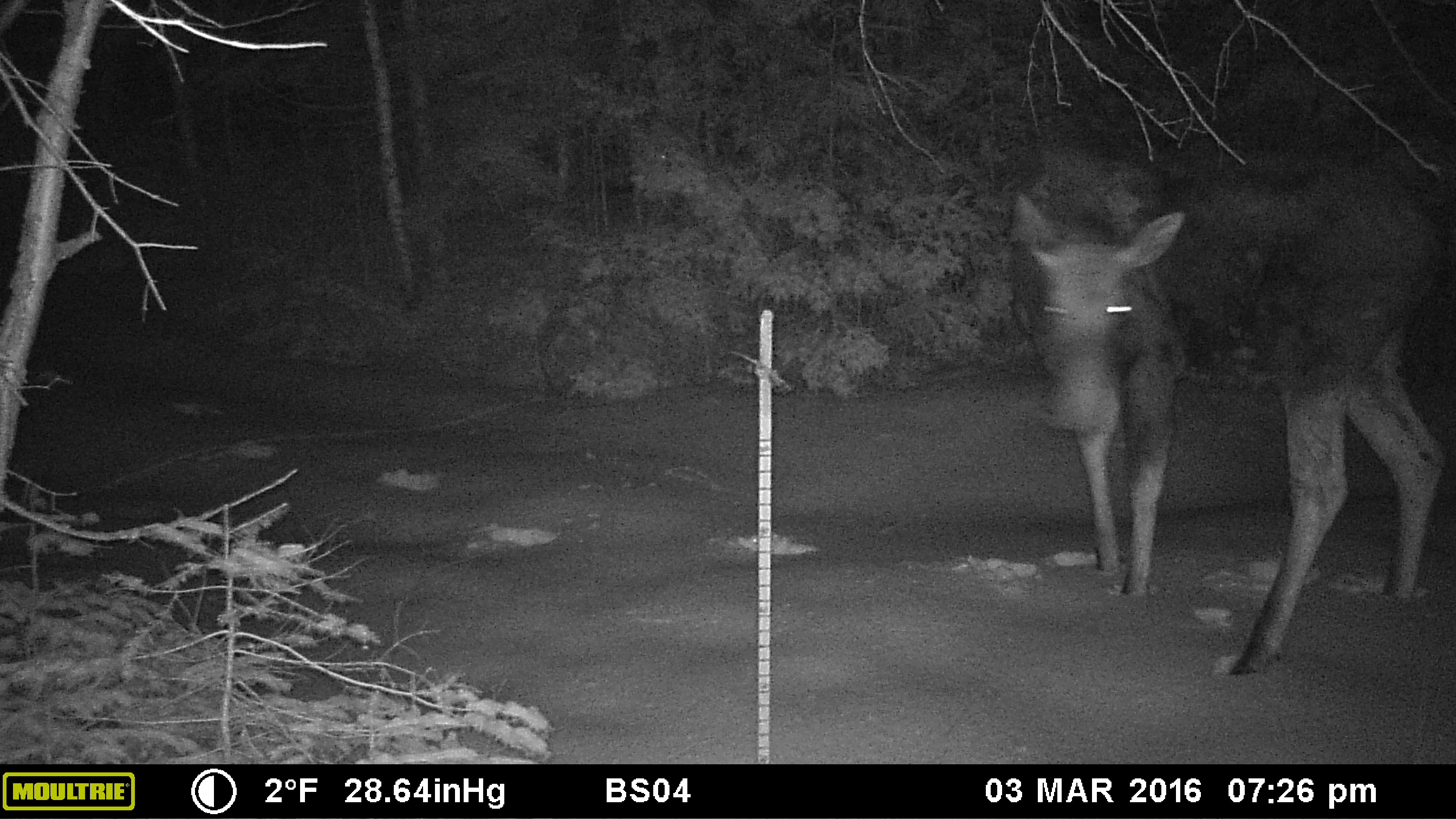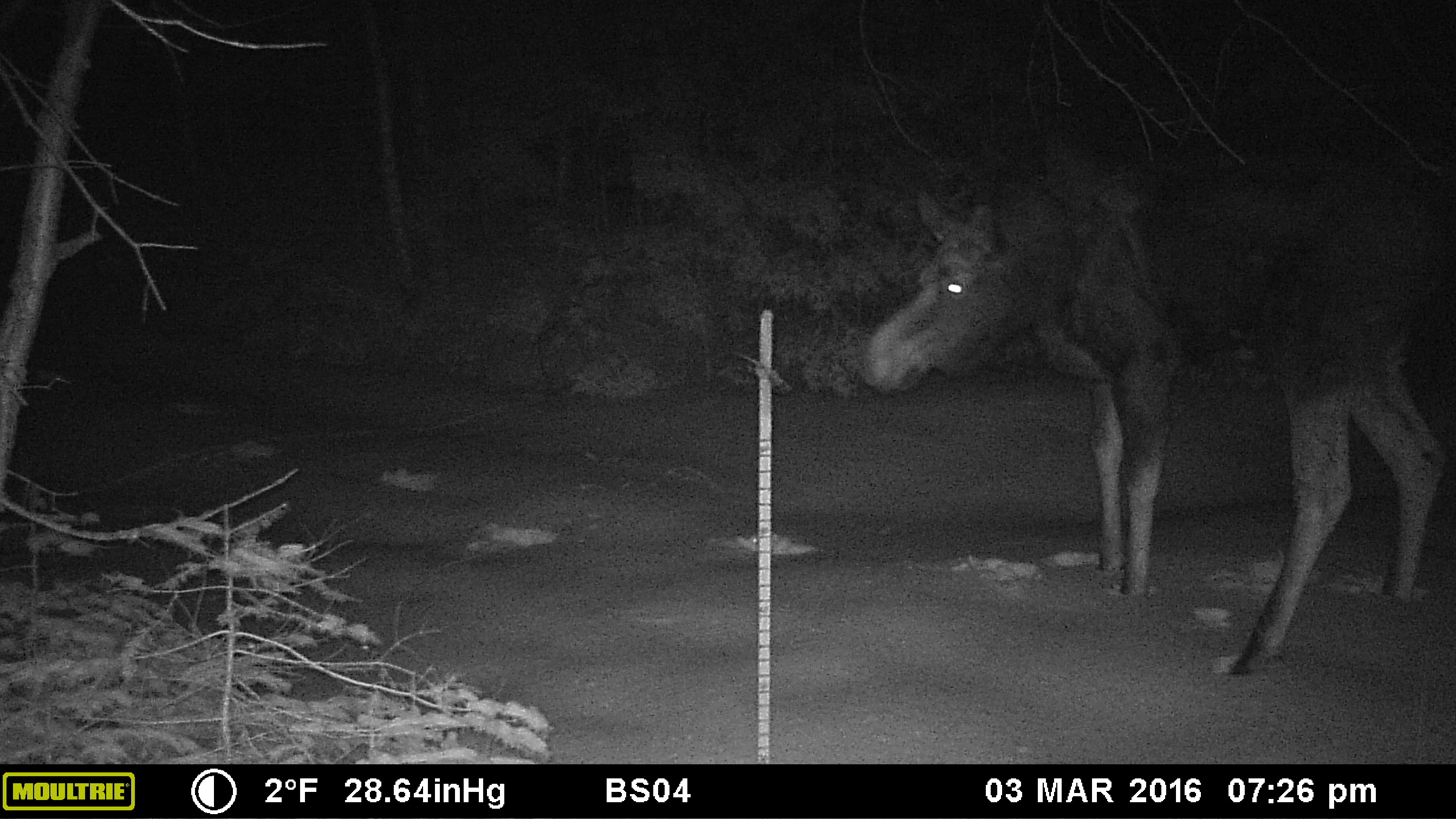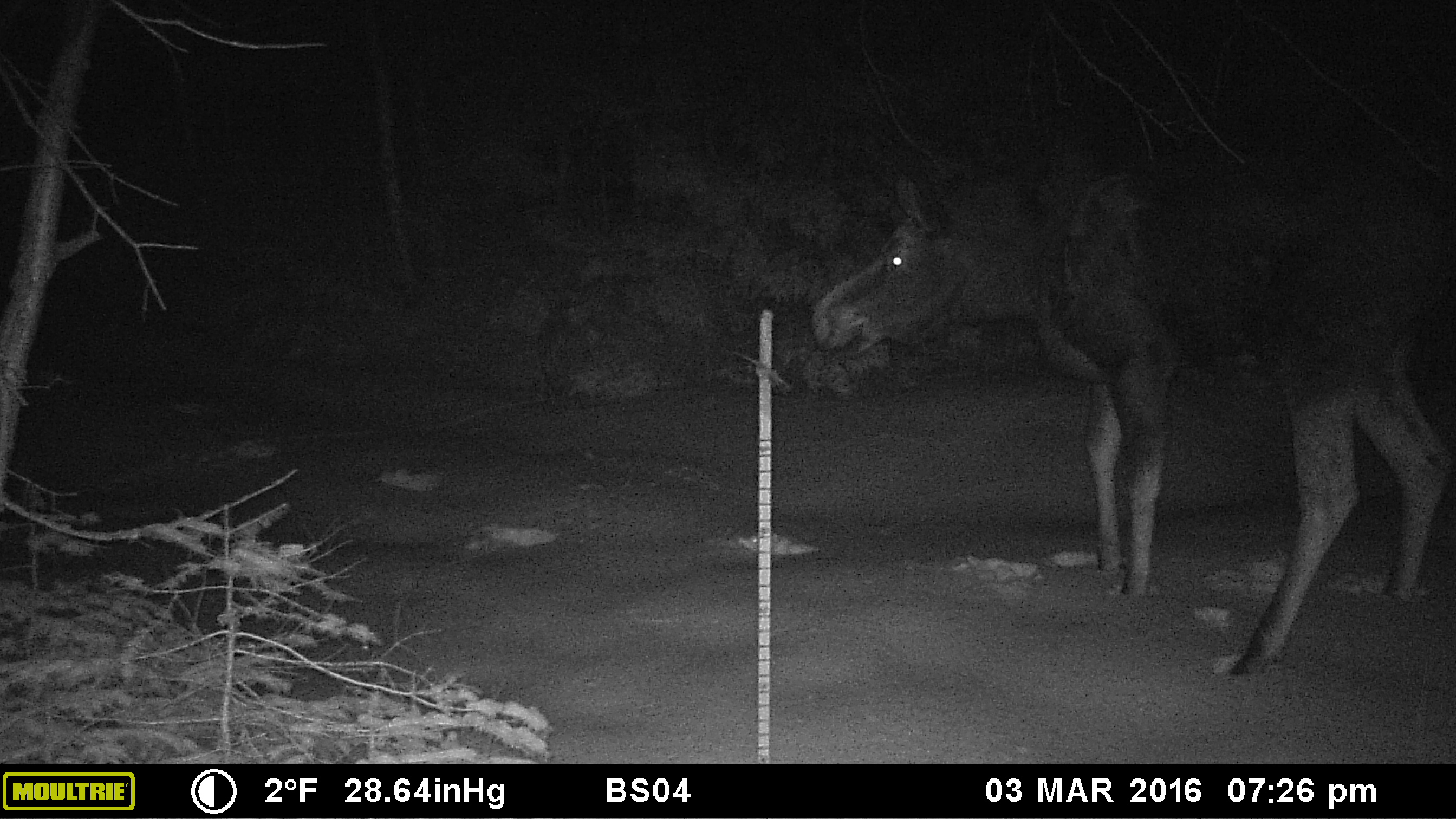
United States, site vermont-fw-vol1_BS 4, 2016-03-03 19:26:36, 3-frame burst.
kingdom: Animalia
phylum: Chordata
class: Mammalia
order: Artiodactyla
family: Cervidae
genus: Alces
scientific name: Alces alces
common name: moose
Moose (Alces alces).